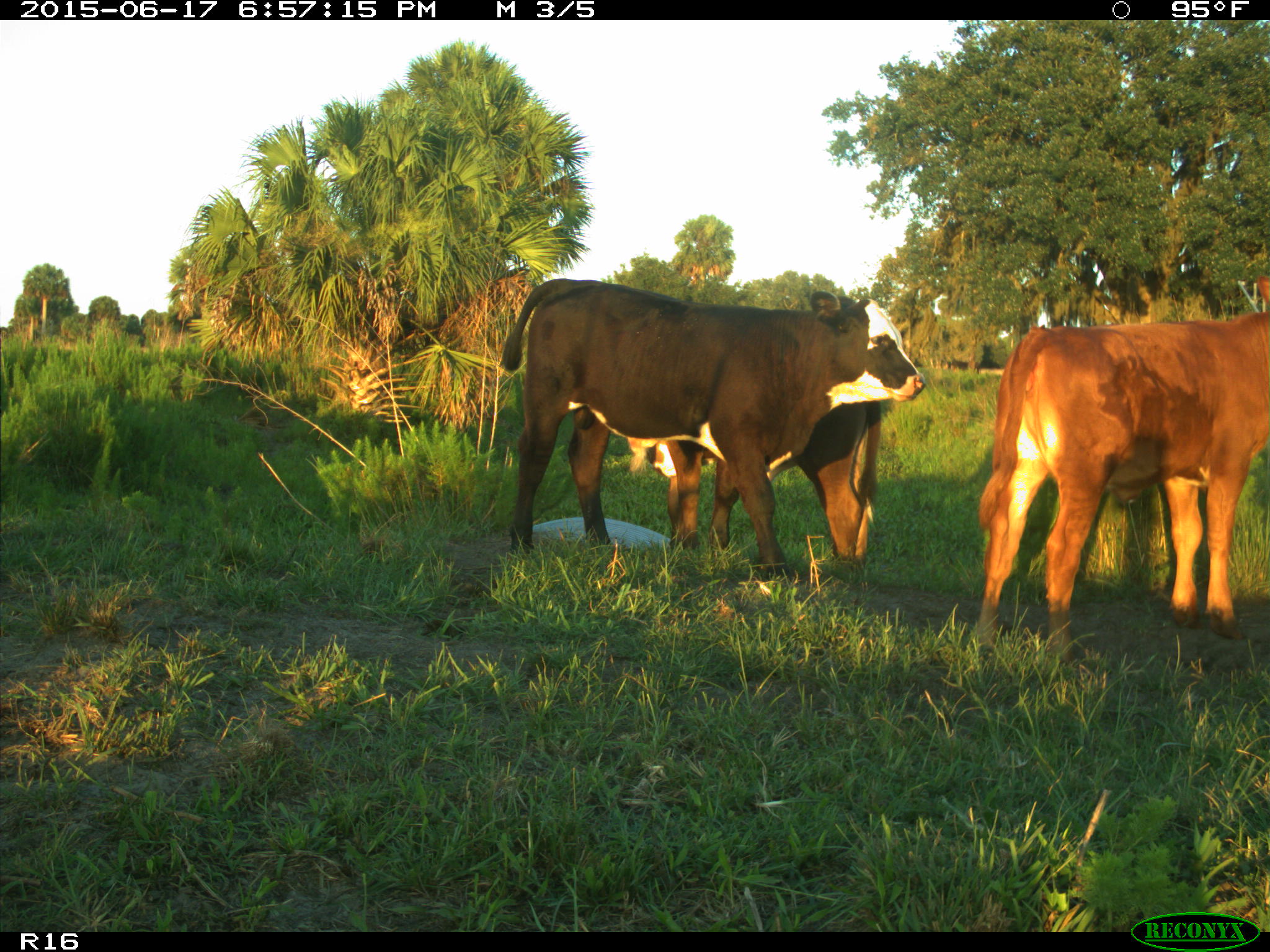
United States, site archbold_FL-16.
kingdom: Animalia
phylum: Chordata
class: Mammalia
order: Artiodactyla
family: Bovidae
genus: Bos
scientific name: Bos taurus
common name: domestic cow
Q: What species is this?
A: Bos taurus (domestic cow).